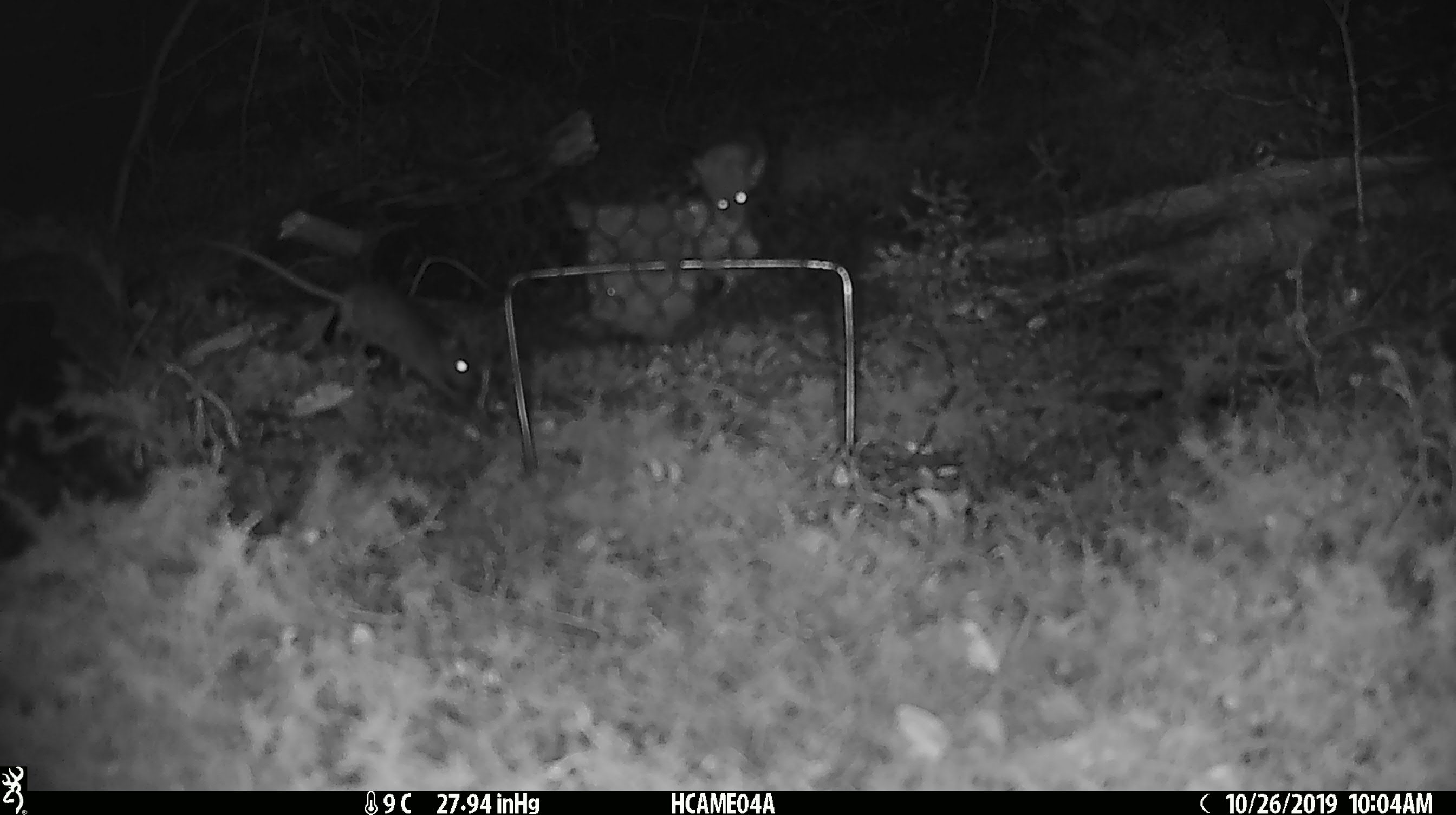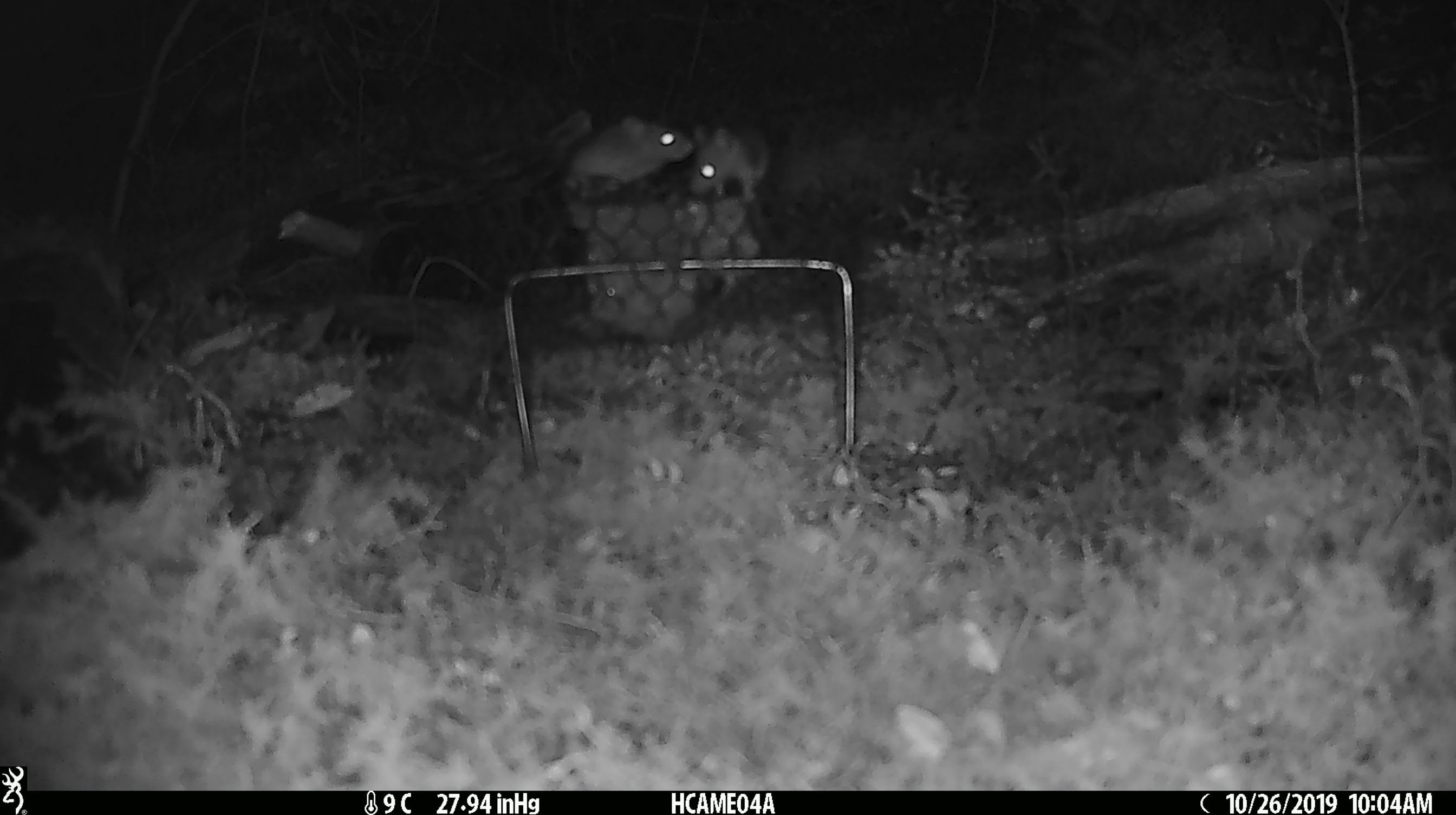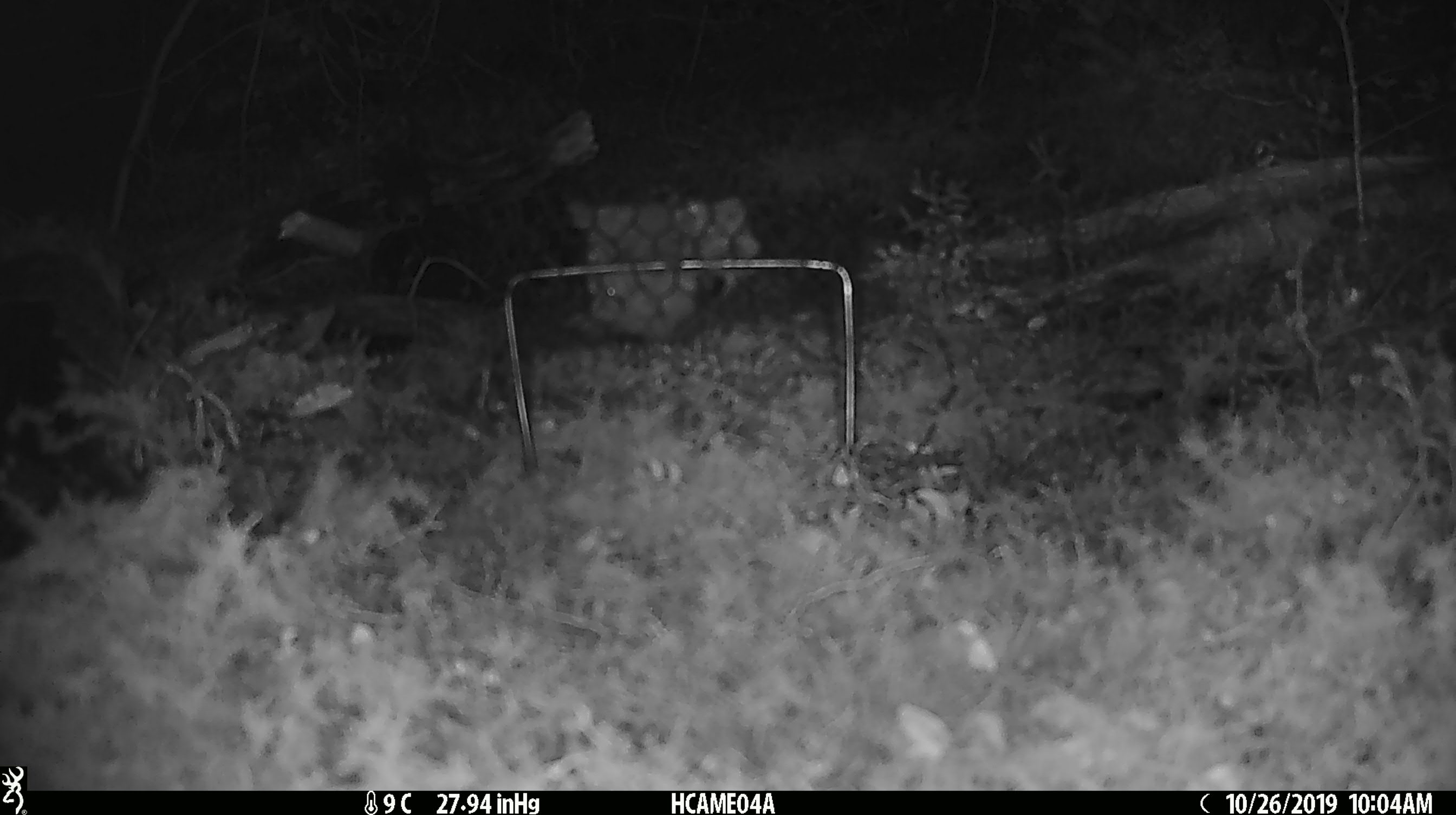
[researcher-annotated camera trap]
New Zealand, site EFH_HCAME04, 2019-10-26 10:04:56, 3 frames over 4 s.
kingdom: Animalia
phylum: Chordata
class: Mammalia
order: Rodentia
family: Muridae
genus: Mus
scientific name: Mus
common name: mouse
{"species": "mouse (Mus)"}